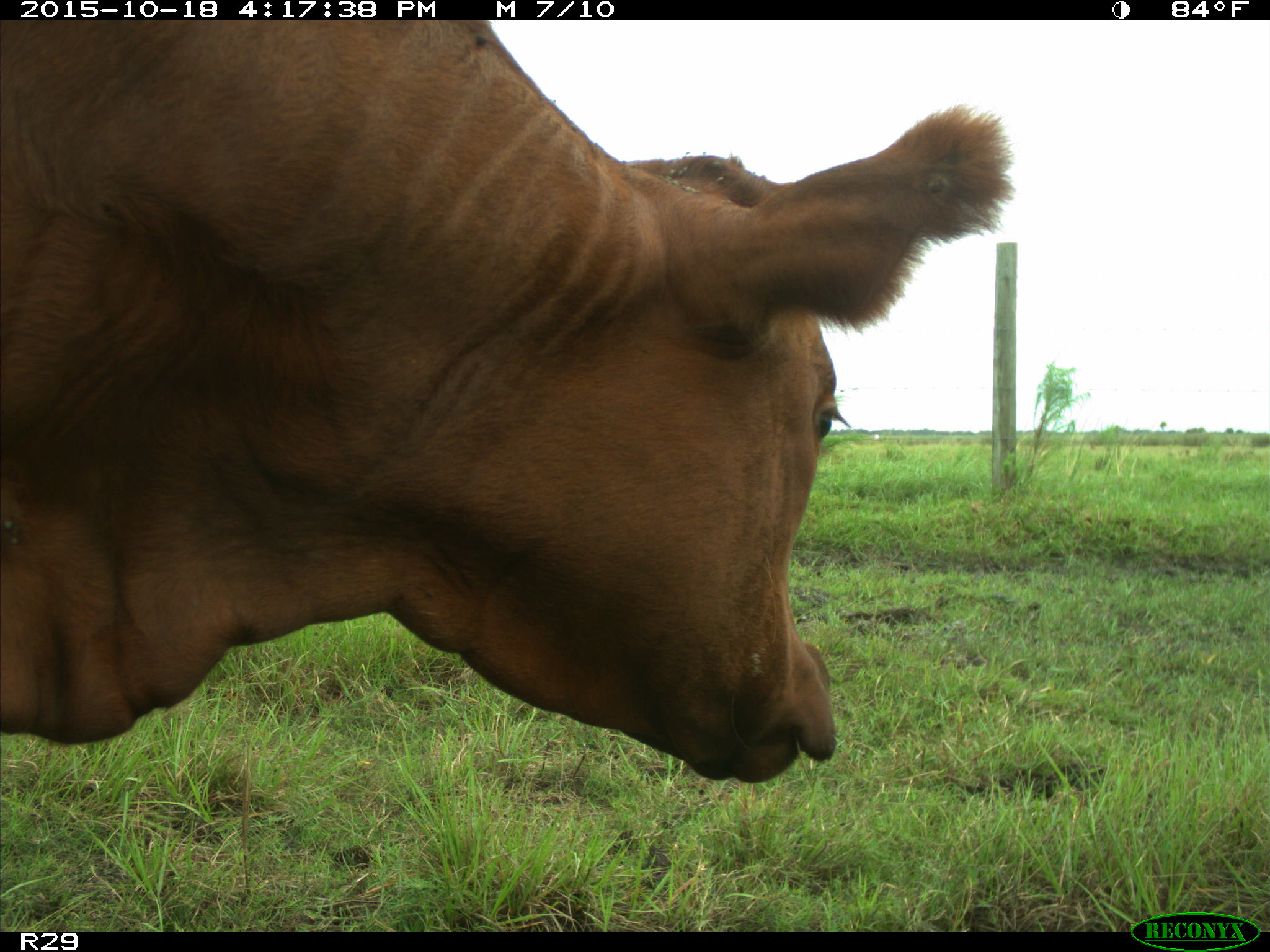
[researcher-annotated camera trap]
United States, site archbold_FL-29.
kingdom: Animalia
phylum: Chordata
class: Mammalia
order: Artiodactyla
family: Bovidae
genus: Bos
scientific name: Bos taurus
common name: domestic cow